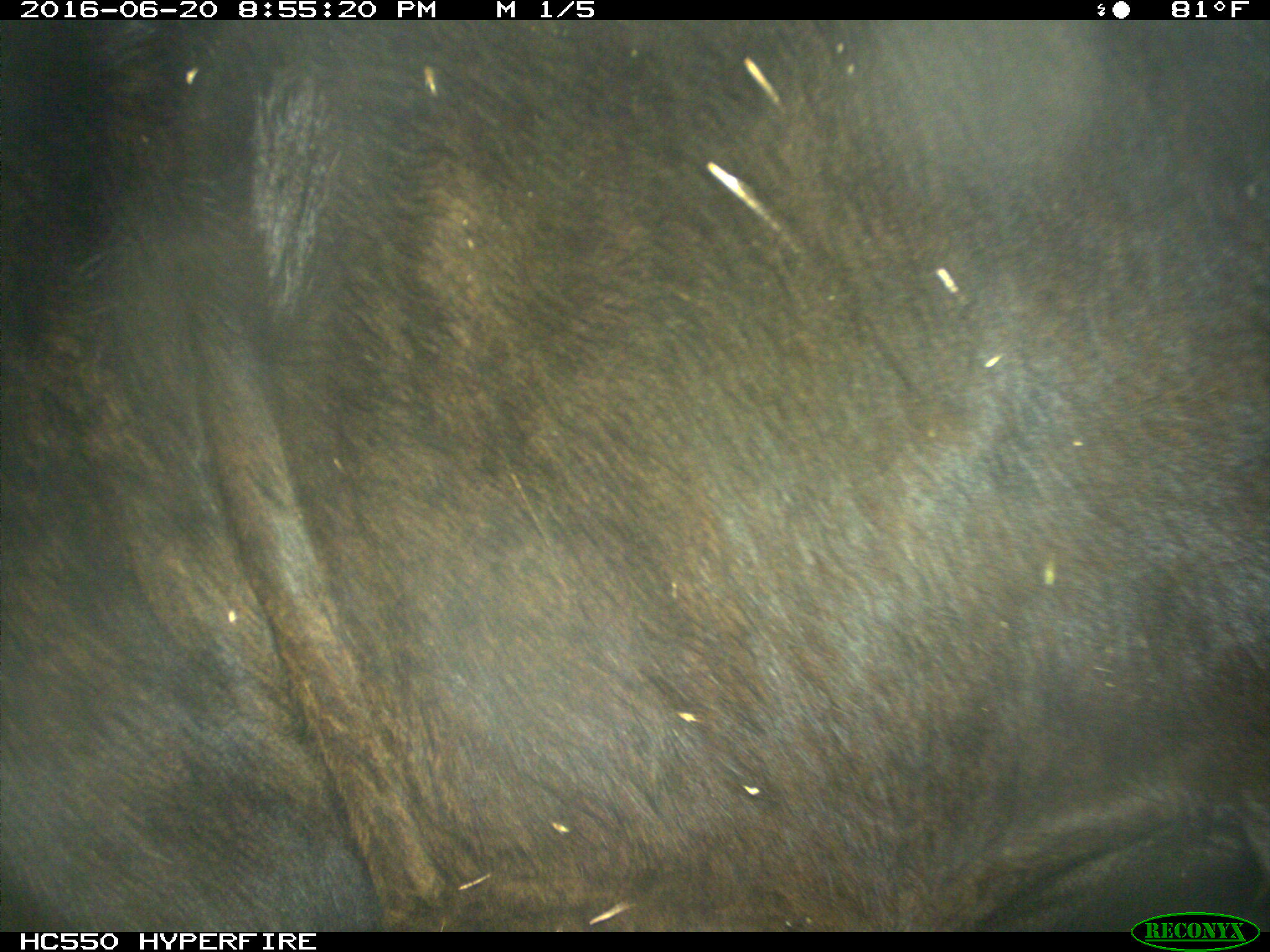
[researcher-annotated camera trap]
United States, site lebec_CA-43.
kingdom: Animalia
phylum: Chordata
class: Mammalia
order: Artiodactyla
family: Bovidae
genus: Bos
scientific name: Bos taurus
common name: domestic cow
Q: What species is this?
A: Bos taurus (domestic cow).